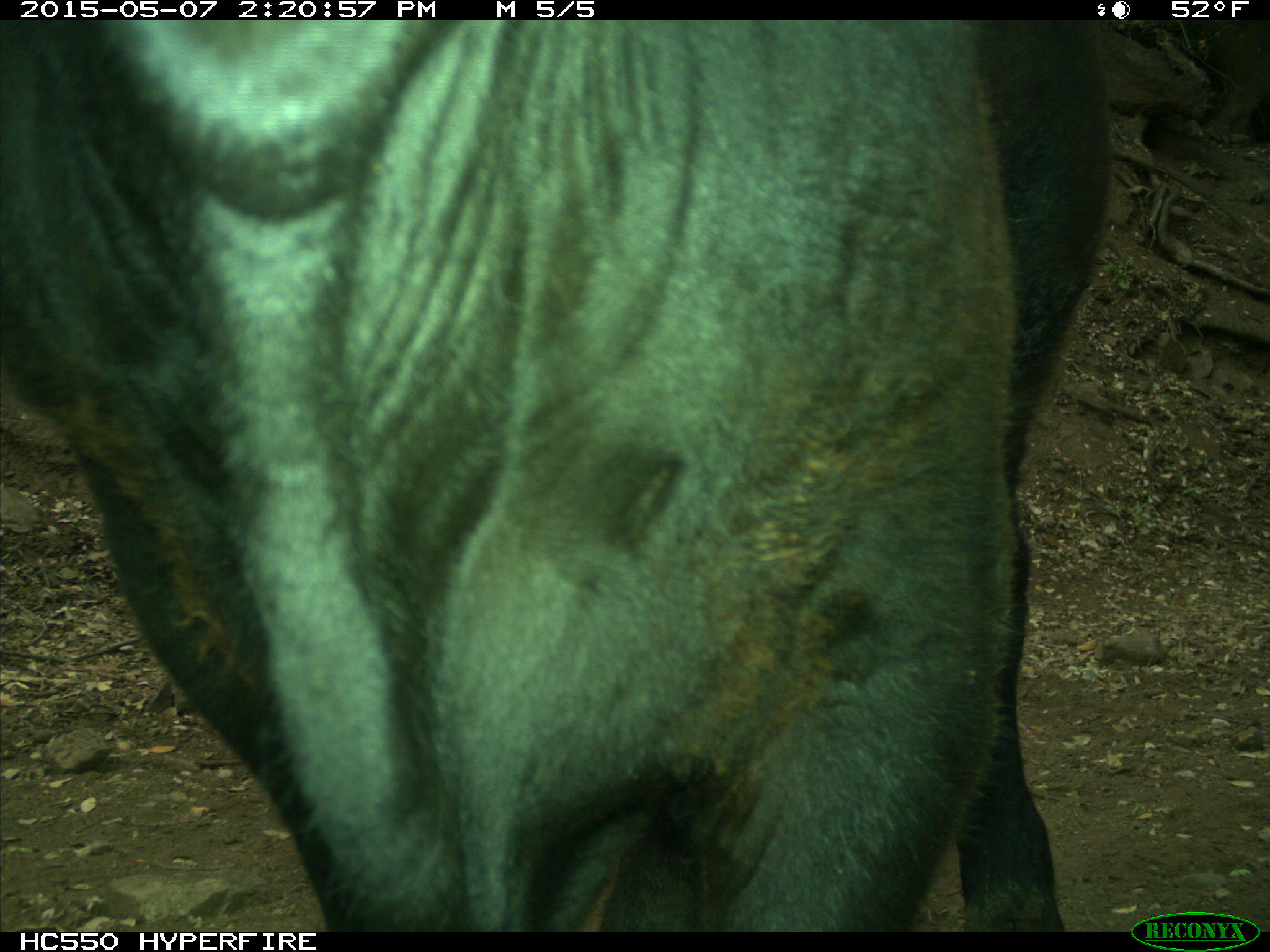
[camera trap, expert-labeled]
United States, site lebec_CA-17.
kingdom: Animalia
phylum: Chordata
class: Mammalia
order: Artiodactyla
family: Bovidae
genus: Bos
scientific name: Bos taurus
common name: domestic cow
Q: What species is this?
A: Bos taurus (domestic cow).